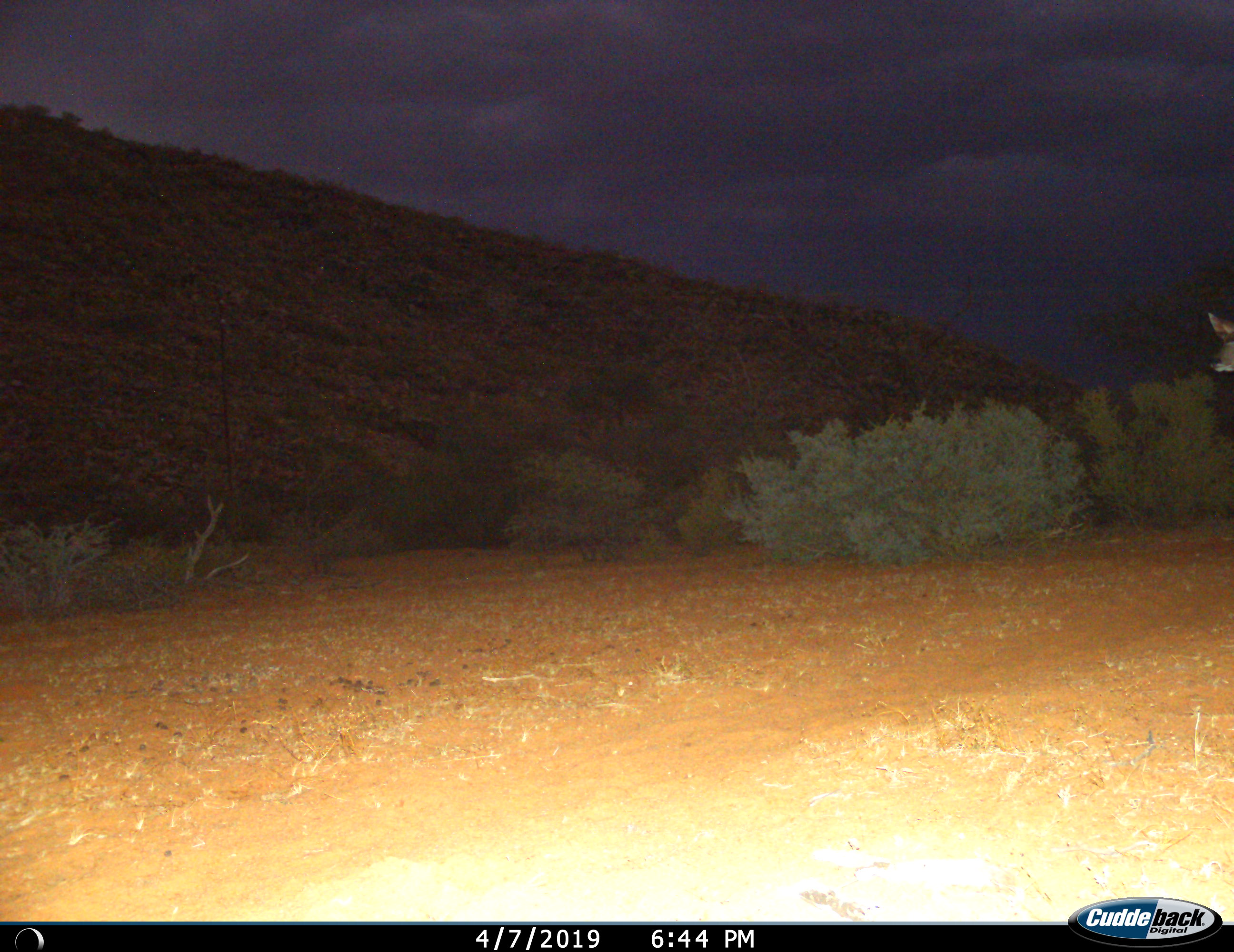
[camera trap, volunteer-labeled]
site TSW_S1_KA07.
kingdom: Animalia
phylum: Chordata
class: Mammalia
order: Artiodactyla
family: Bovidae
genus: Tragelaphus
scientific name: Tragelaphus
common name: kudu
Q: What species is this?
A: Kudu (Tragelaphus).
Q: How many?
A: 1.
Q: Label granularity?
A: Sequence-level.